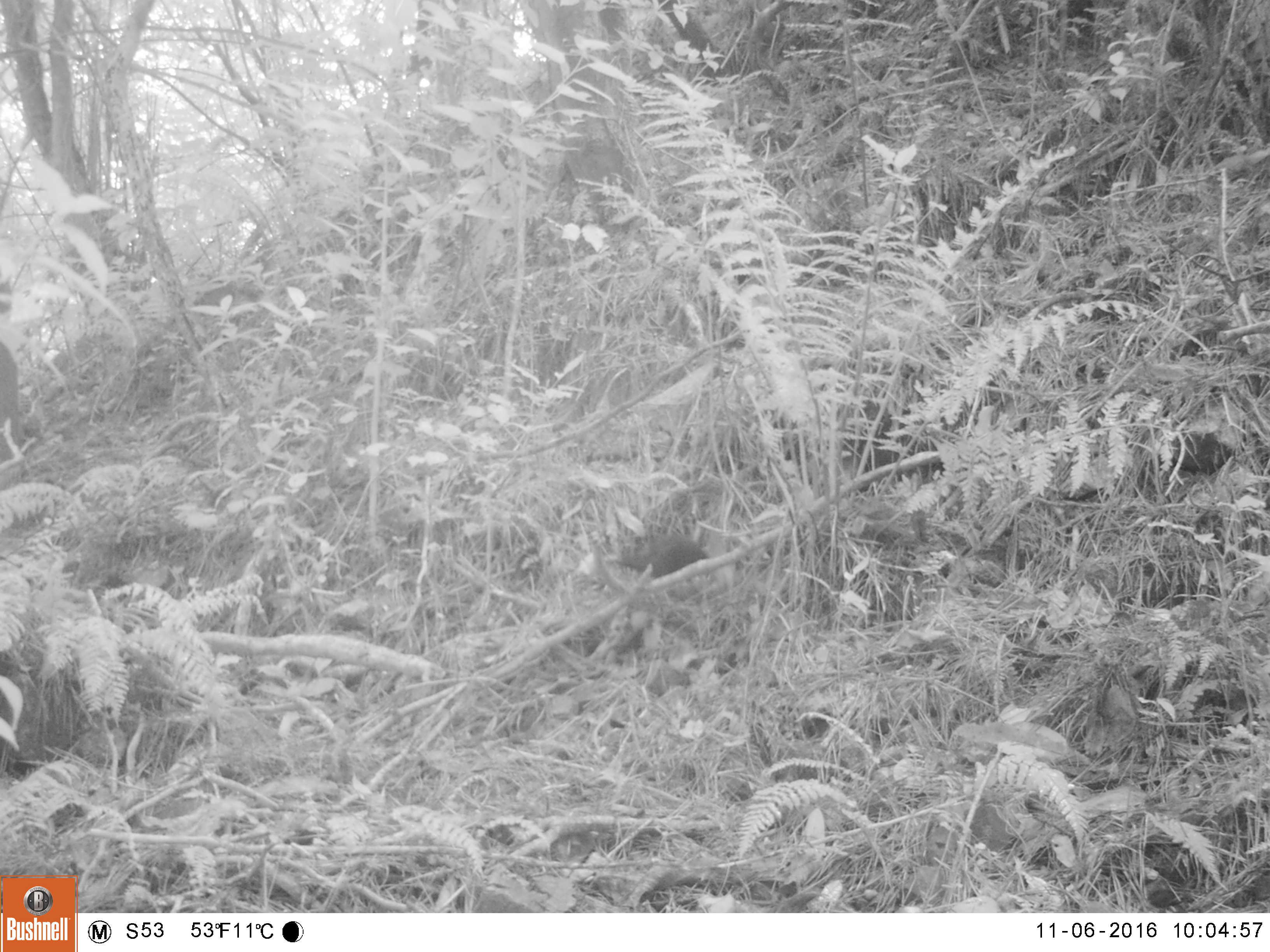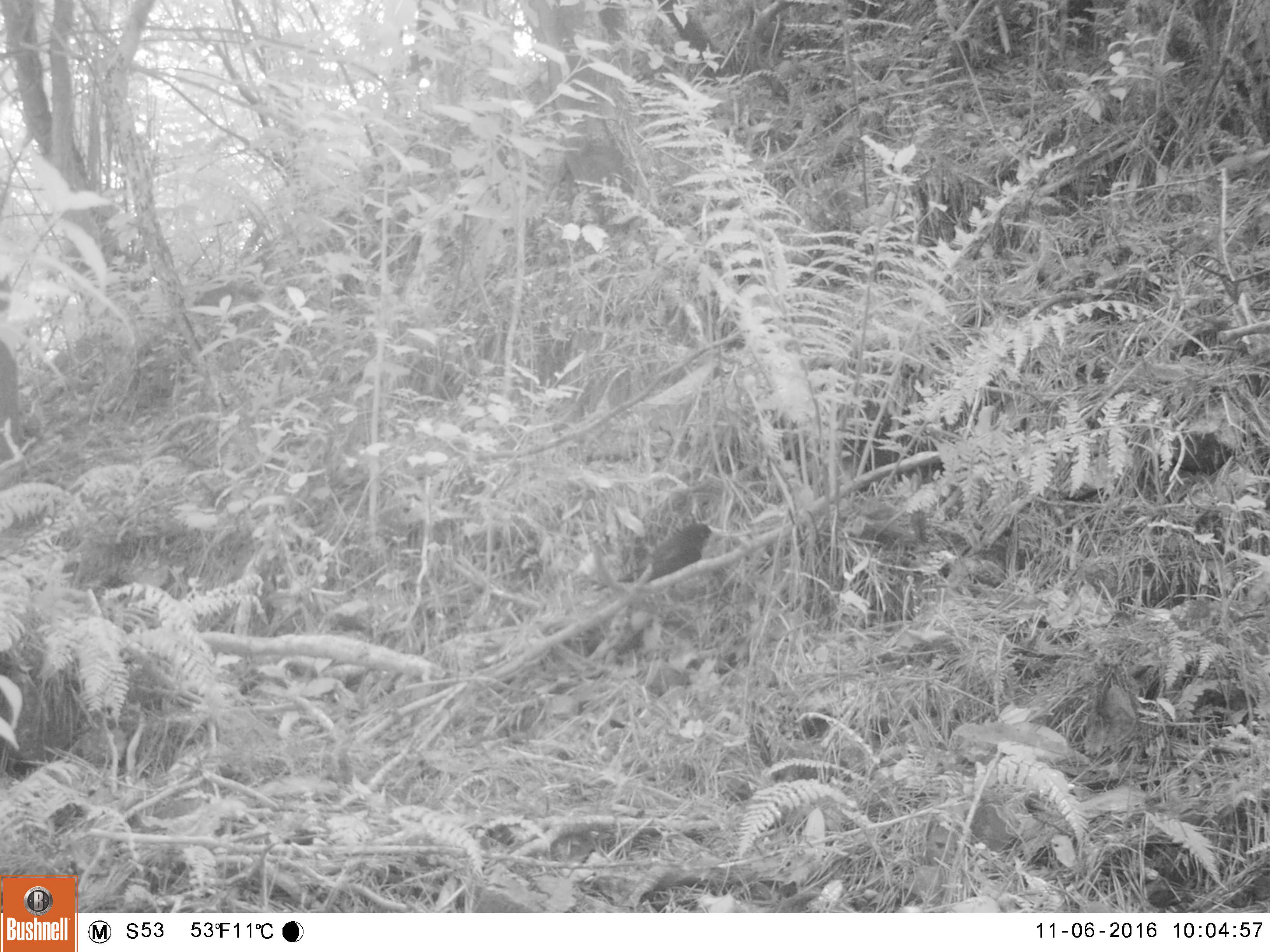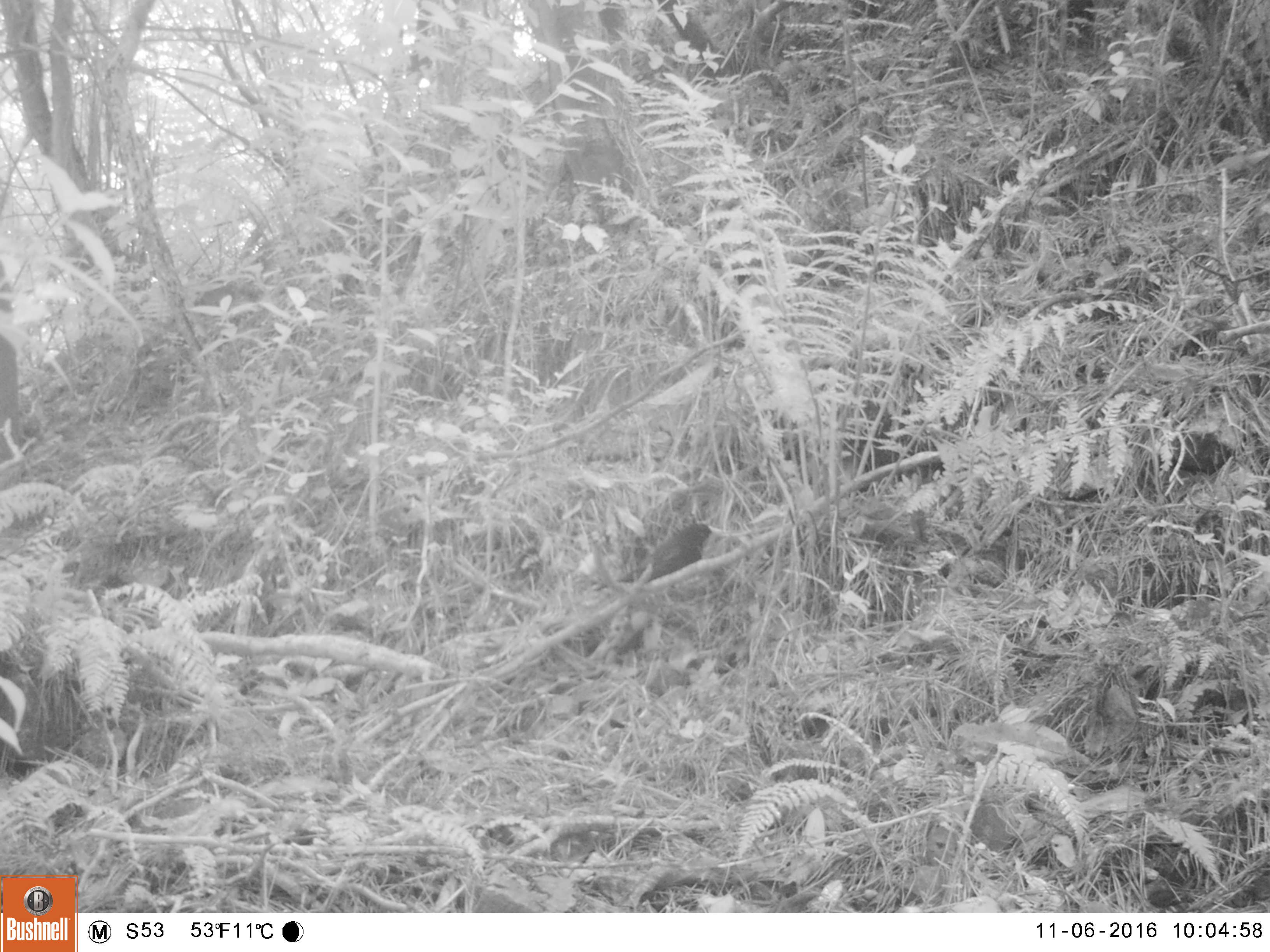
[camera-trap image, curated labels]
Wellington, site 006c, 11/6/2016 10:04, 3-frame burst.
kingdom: Animalia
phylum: Chordata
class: Aves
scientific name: Aves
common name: bird